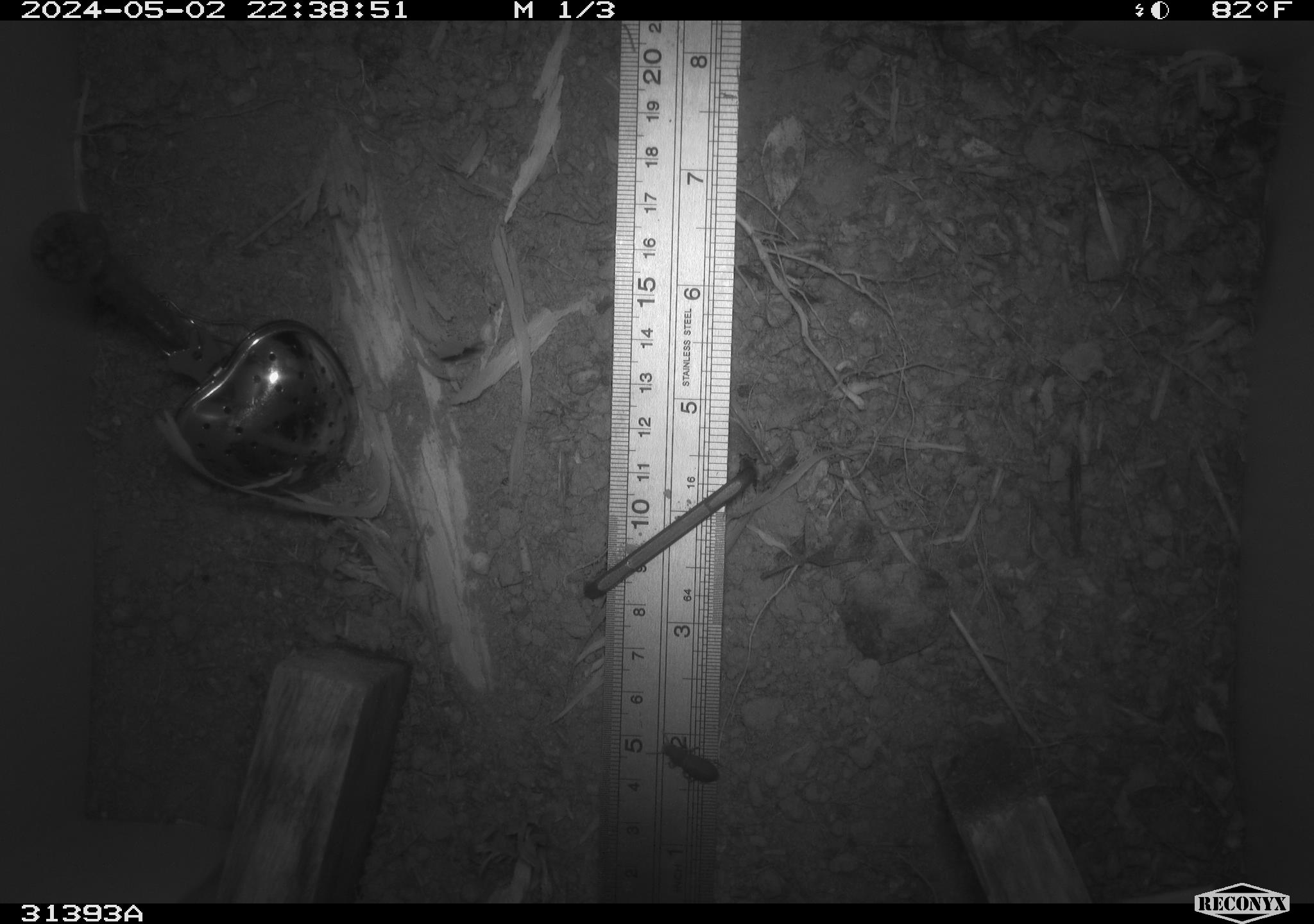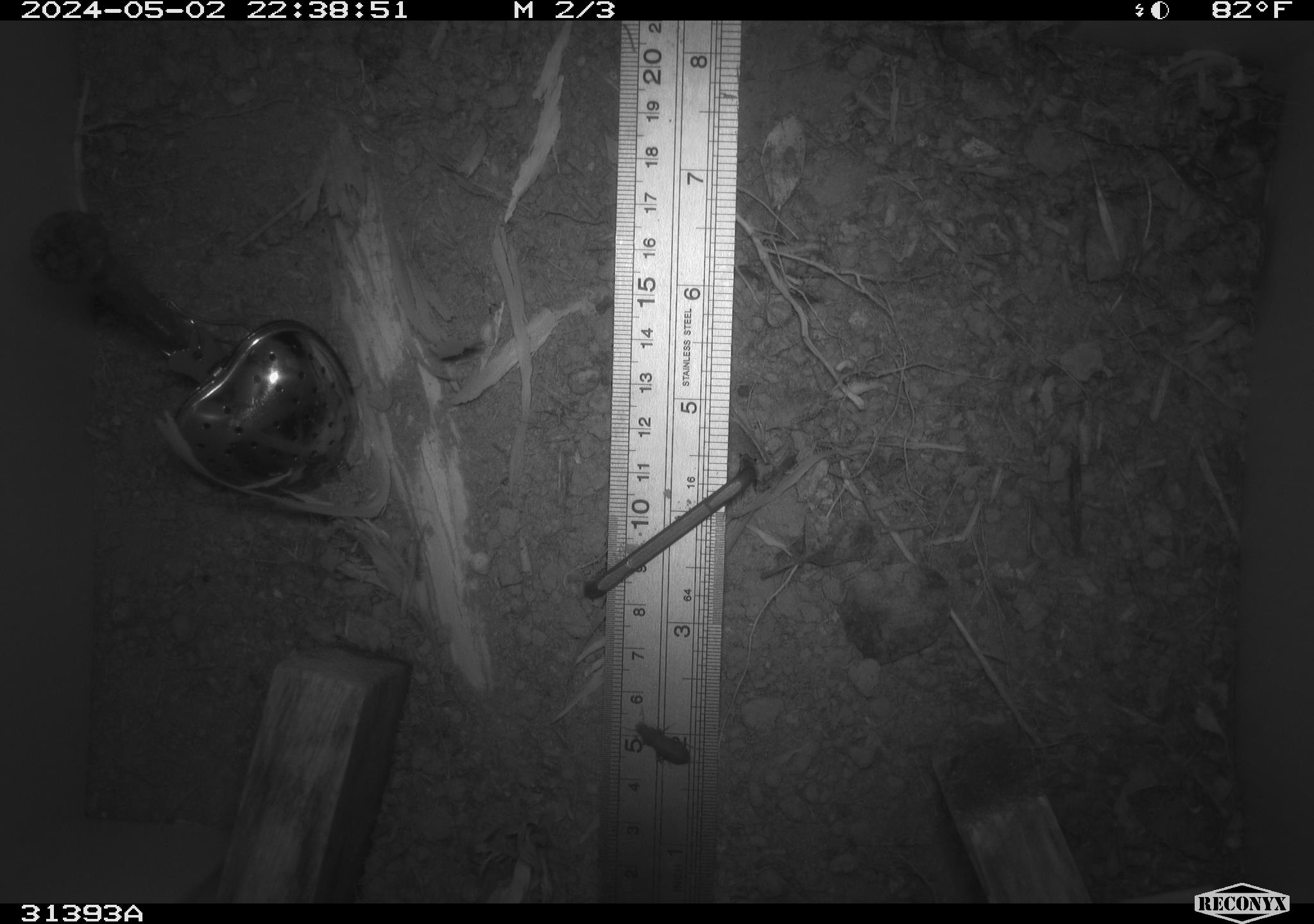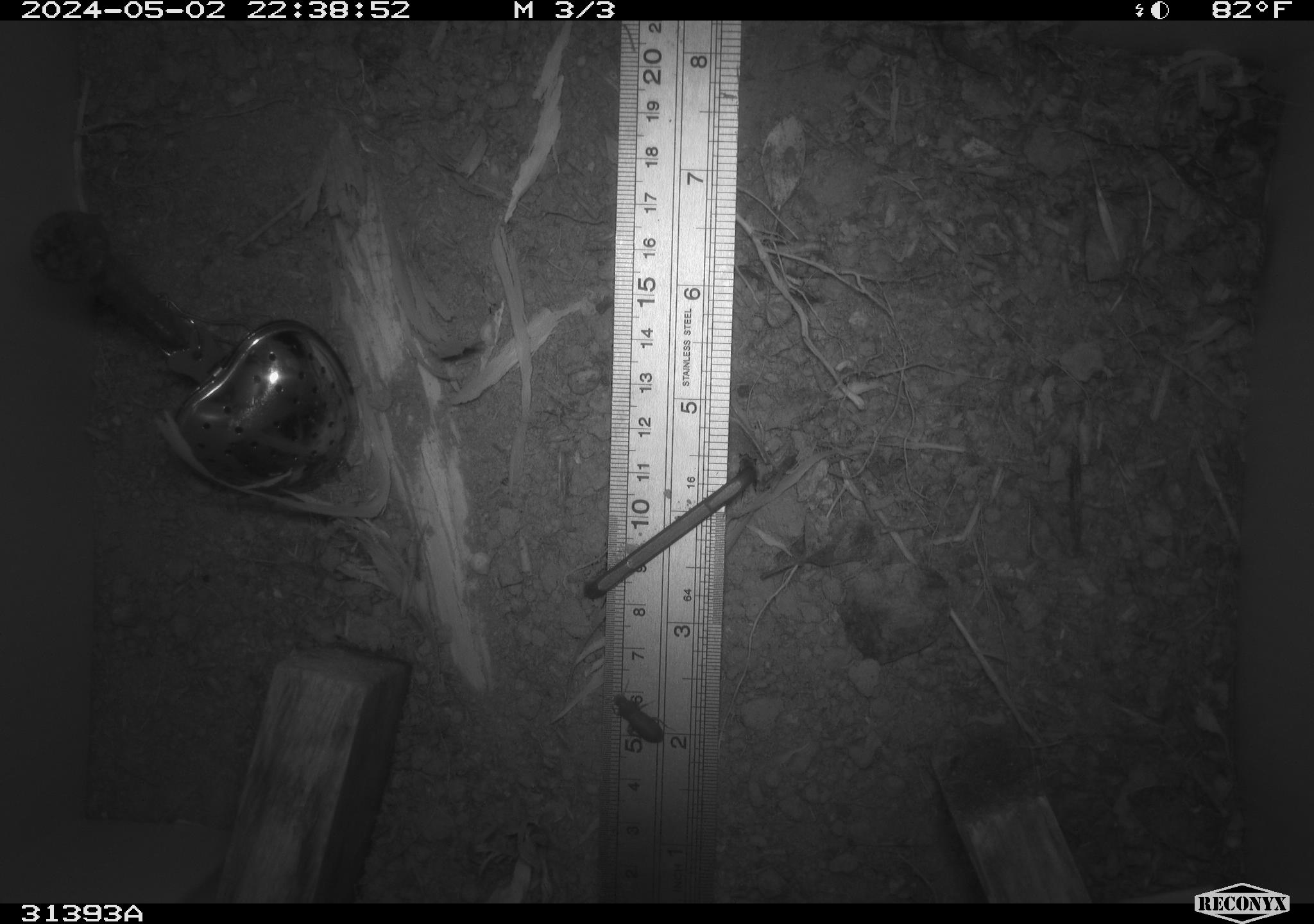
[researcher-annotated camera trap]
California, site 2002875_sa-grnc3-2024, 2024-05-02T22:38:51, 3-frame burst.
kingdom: Animalia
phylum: Arthropoda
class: Insecta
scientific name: Insecta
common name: insect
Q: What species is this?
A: Insect (Insecta).